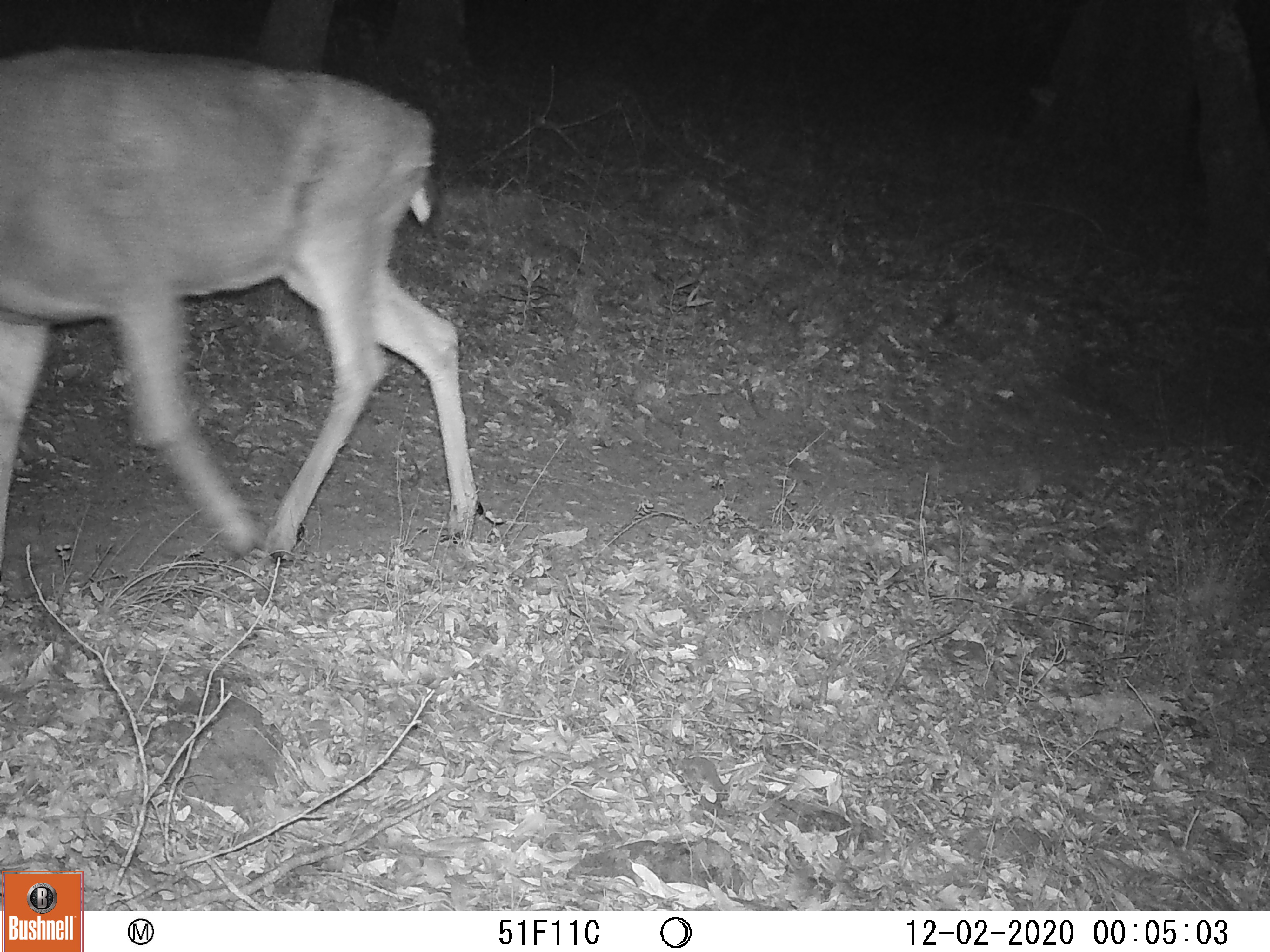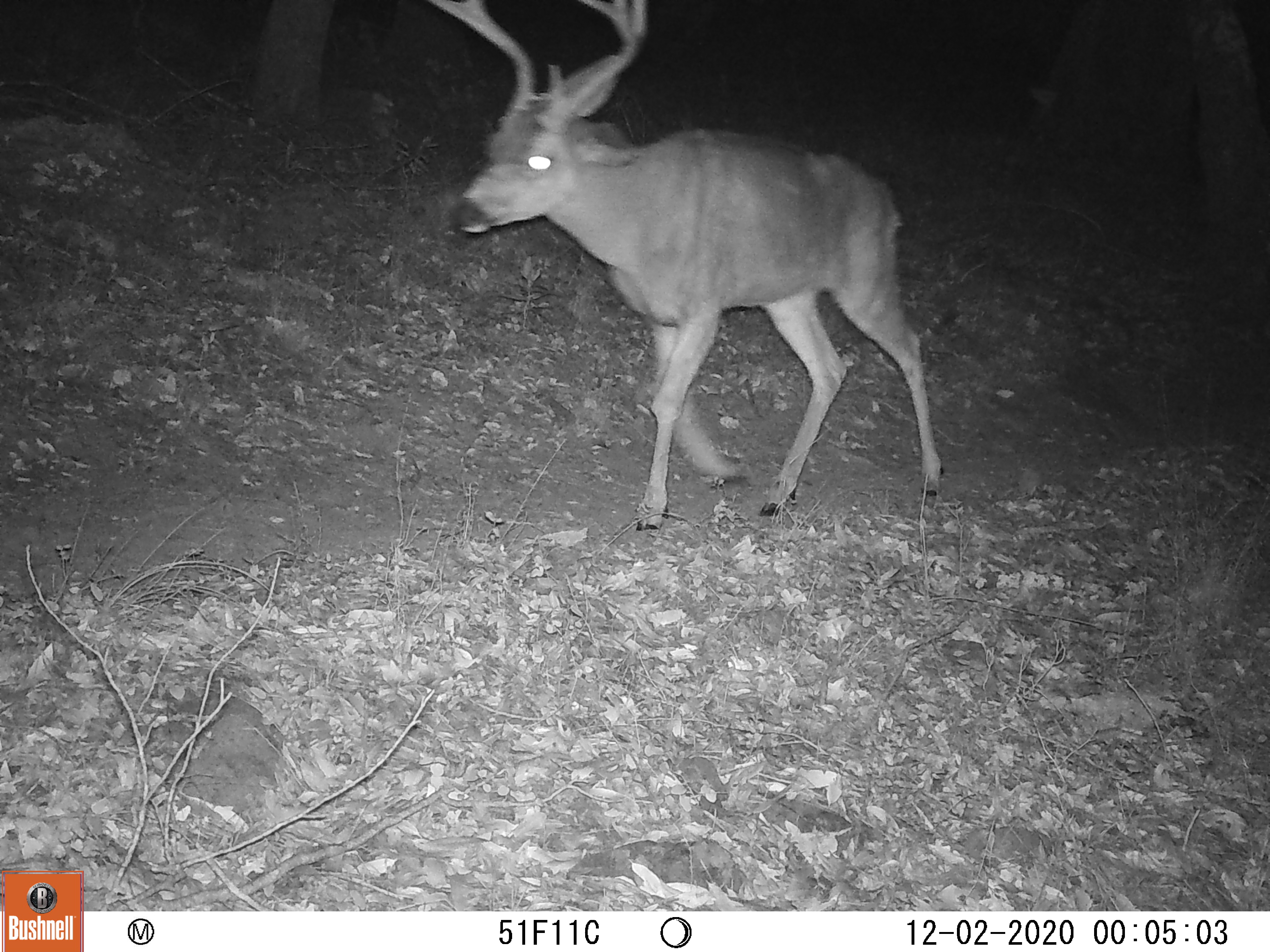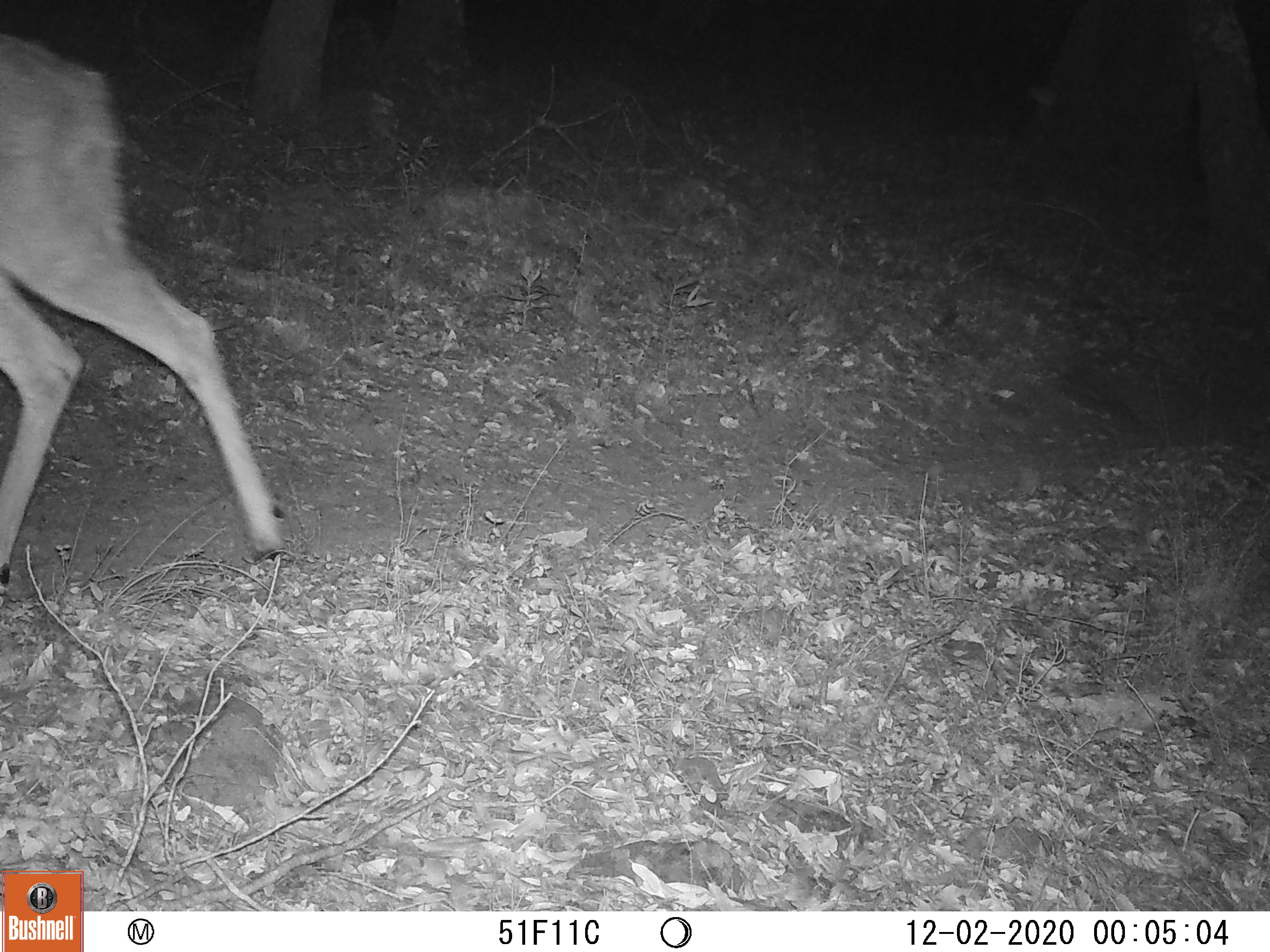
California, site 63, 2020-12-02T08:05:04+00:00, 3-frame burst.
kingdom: Animalia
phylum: Chordata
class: Mammalia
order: Artiodactyla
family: Cervidae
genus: Odocoileus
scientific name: Odocoileus hemionus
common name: mule deer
Mule deer (Odocoileus hemionus).